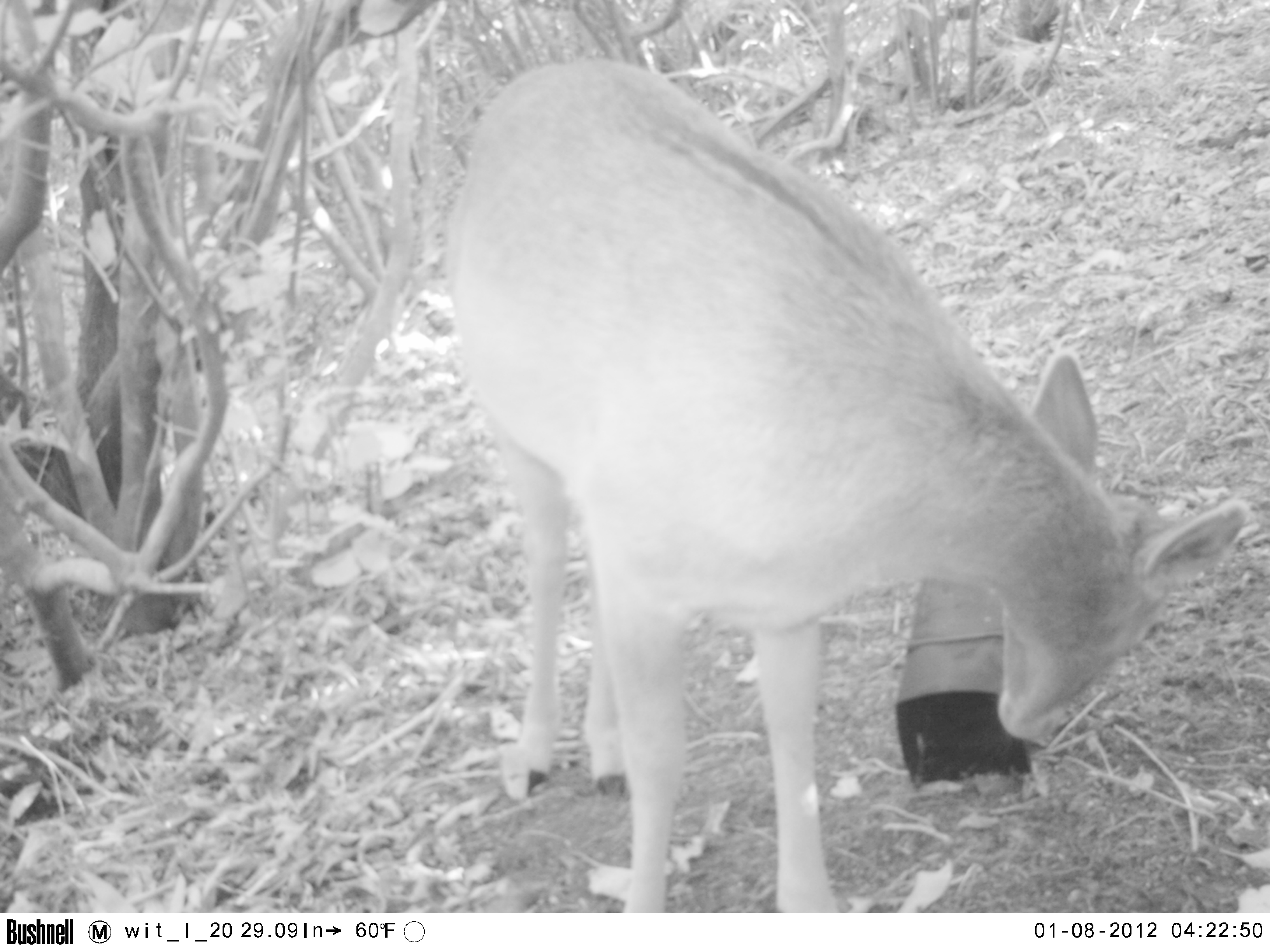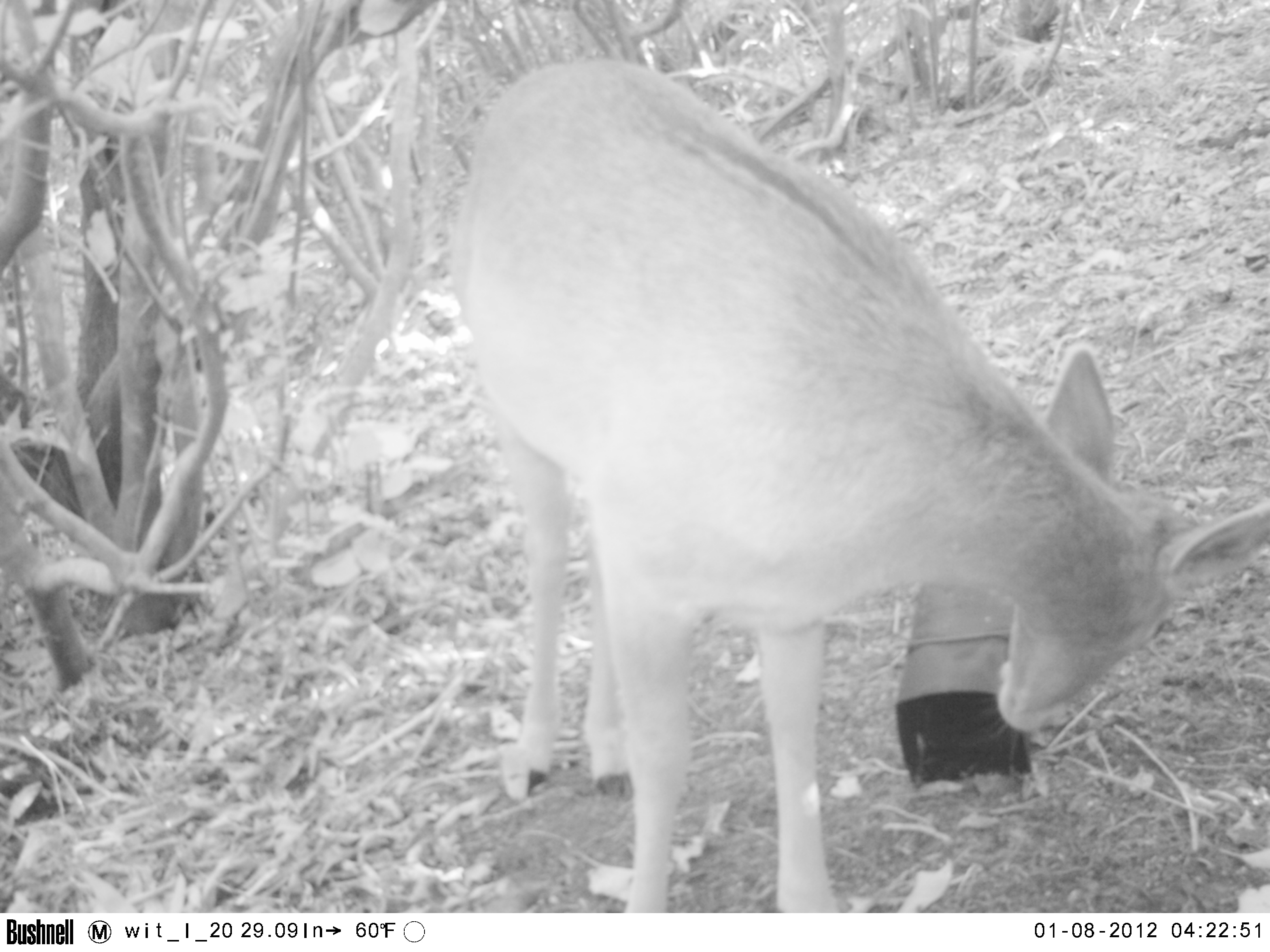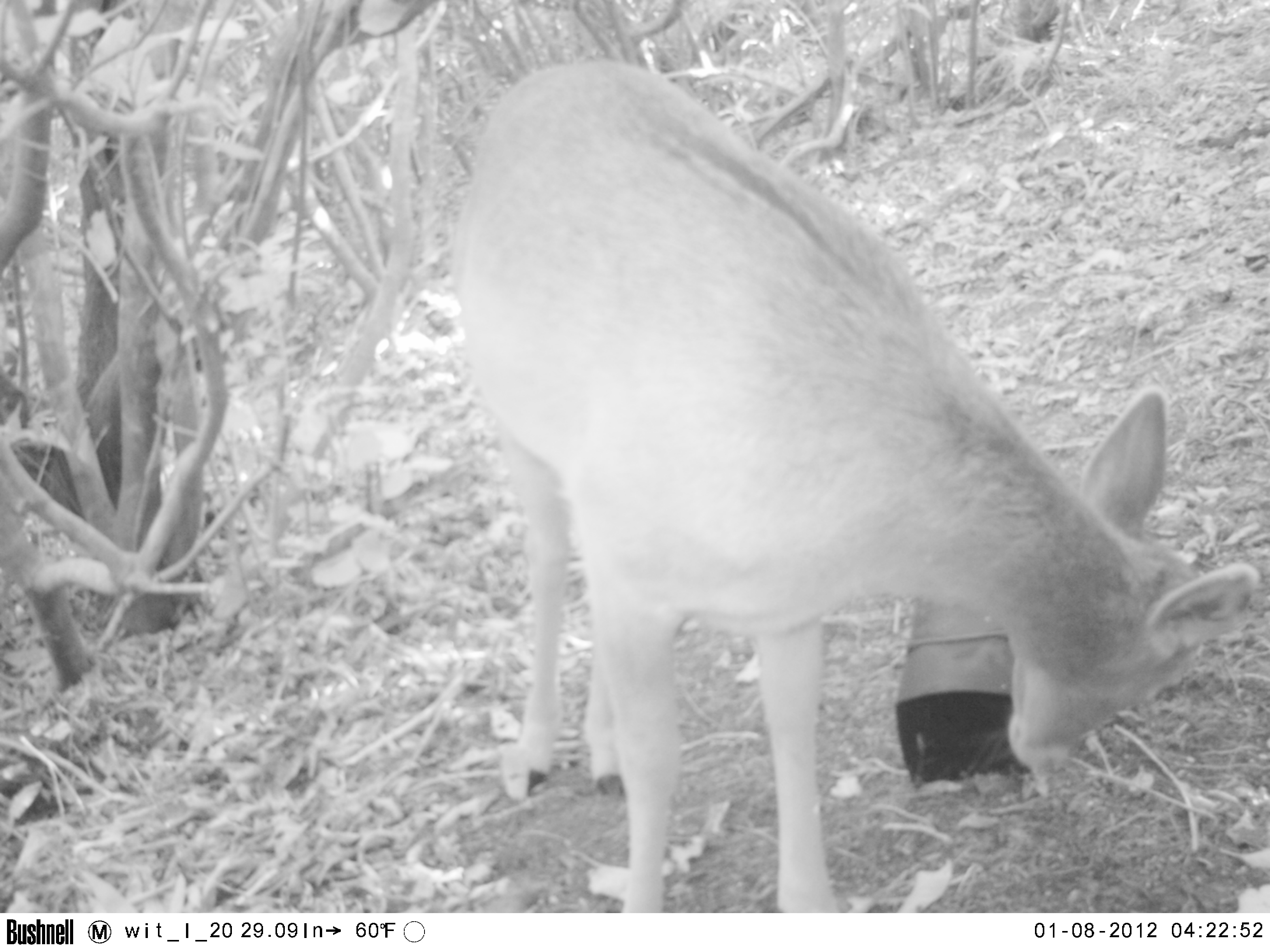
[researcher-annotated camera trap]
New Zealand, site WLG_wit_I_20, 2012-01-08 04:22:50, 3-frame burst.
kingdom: Animalia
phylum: Chordata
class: Mammalia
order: Artiodactyla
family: Cervidae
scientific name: Cervidae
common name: deer